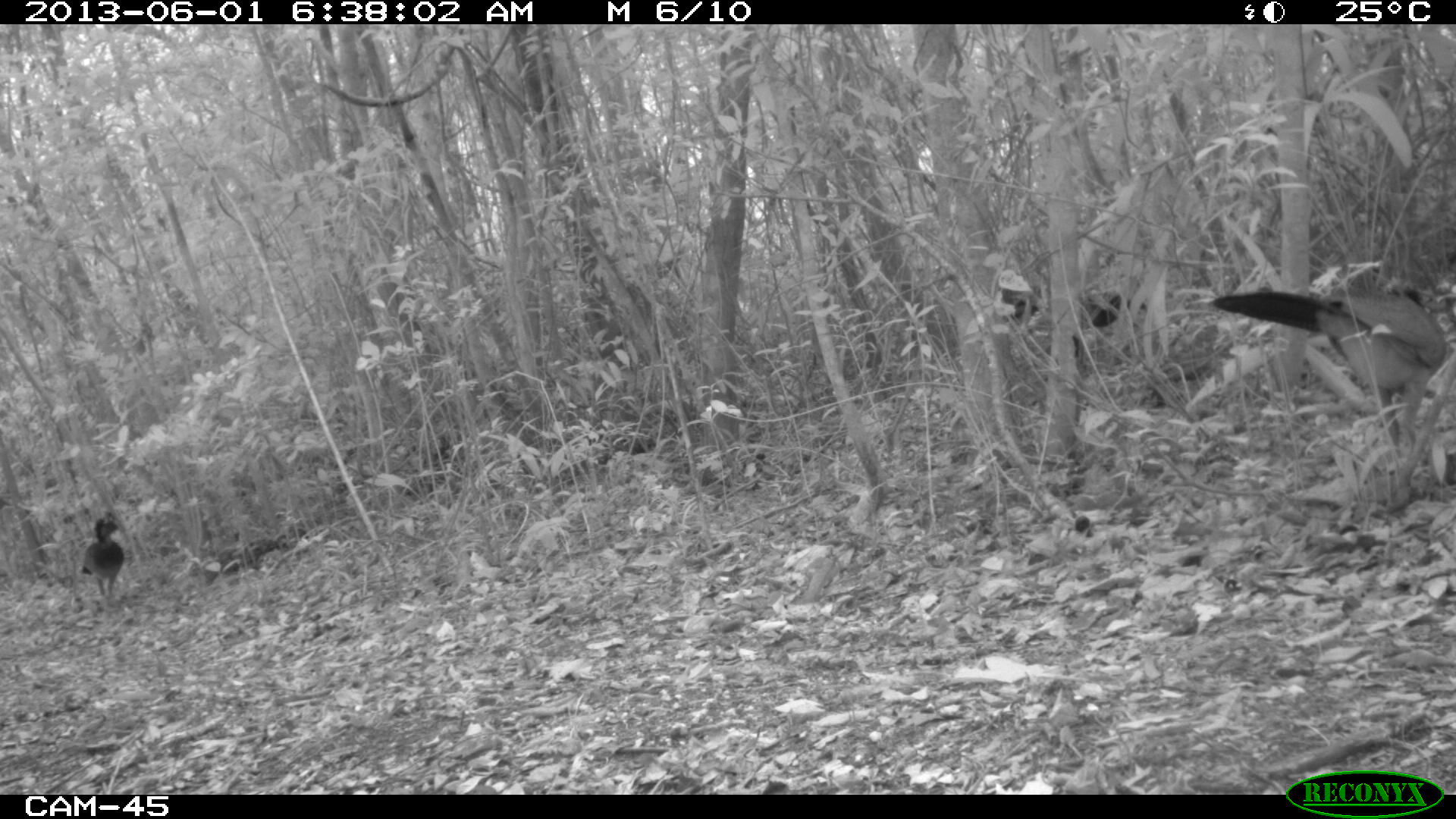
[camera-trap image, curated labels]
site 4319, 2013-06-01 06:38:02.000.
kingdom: Animalia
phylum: Chordata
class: Aves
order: Galliformes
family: Cracidae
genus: Crax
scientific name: Crax rubra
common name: great curassow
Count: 4.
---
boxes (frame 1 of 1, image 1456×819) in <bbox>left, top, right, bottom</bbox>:
crax rubra: <bbox>1209, 284, 1449, 511</bbox>; <bbox>1000, 289, 1149, 329</bbox>; <bbox>81, 513, 126, 613</bbox>